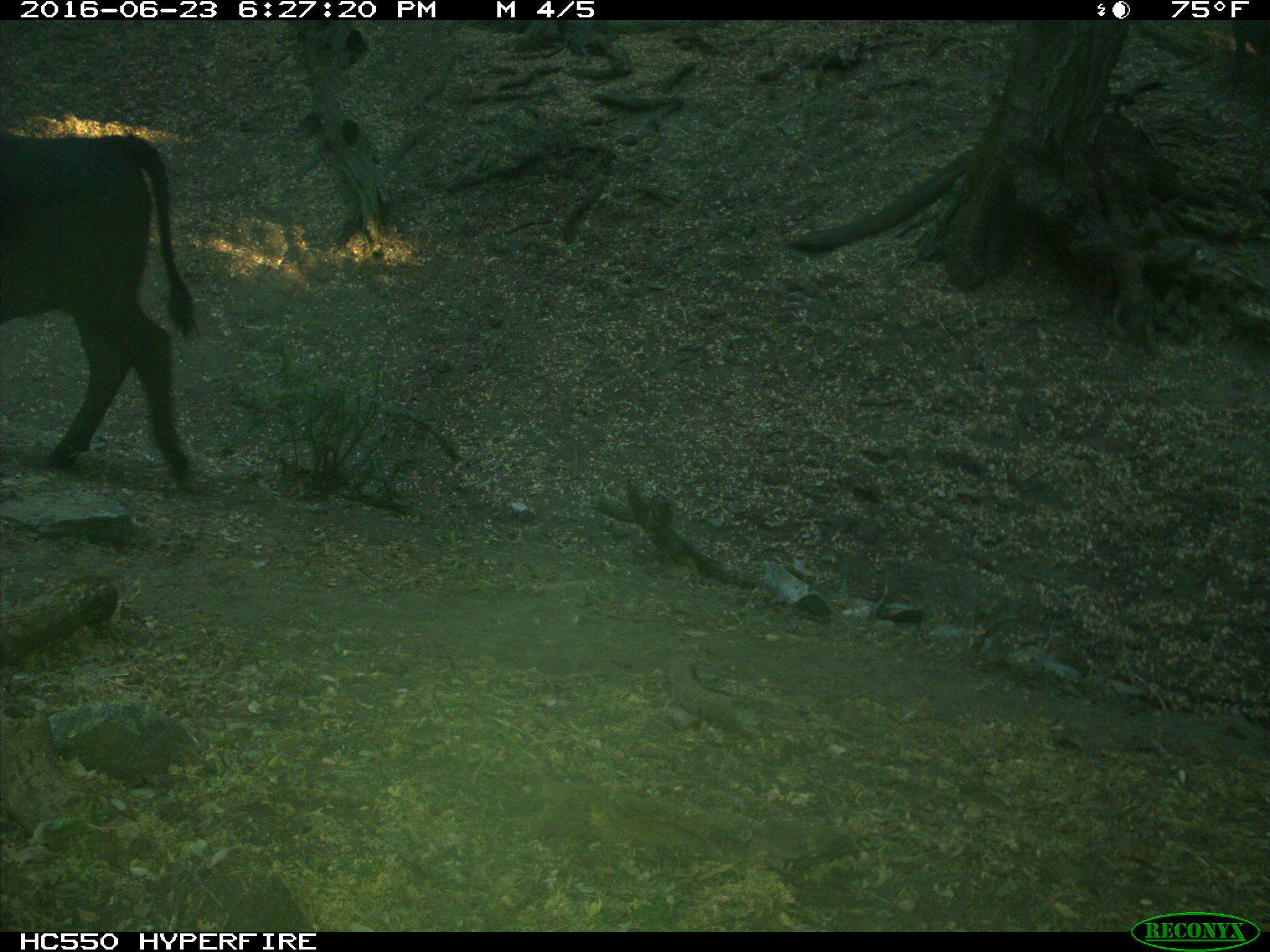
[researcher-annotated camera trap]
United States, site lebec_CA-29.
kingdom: Animalia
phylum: Chordata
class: Mammalia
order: Artiodactyla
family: Bovidae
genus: Bos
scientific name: Bos taurus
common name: domestic cow